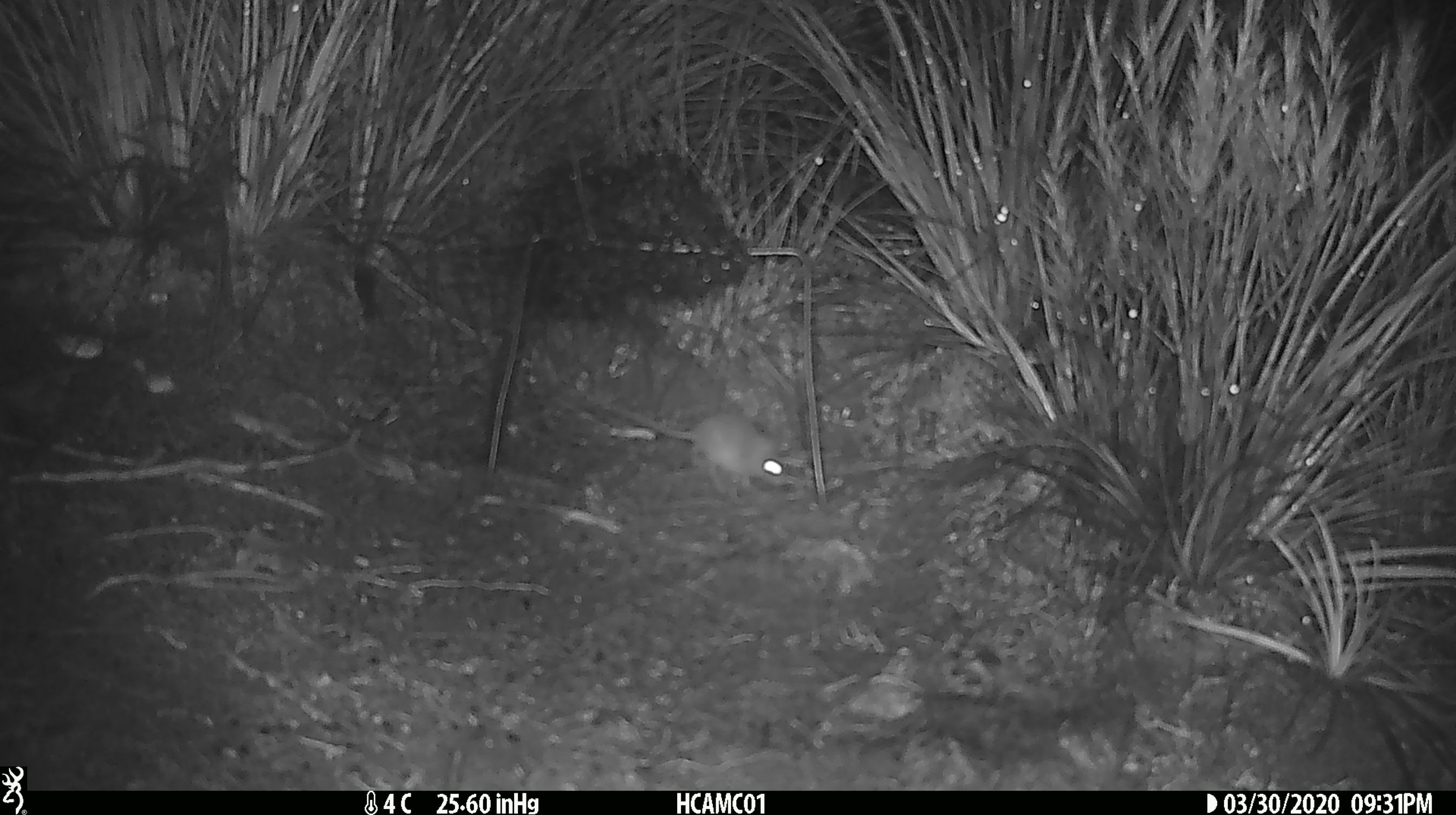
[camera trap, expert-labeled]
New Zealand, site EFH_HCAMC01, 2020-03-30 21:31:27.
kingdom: Animalia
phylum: Chordata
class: Mammalia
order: Rodentia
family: Muridae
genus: Mus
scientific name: Mus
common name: mouse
Mouse (Mus).